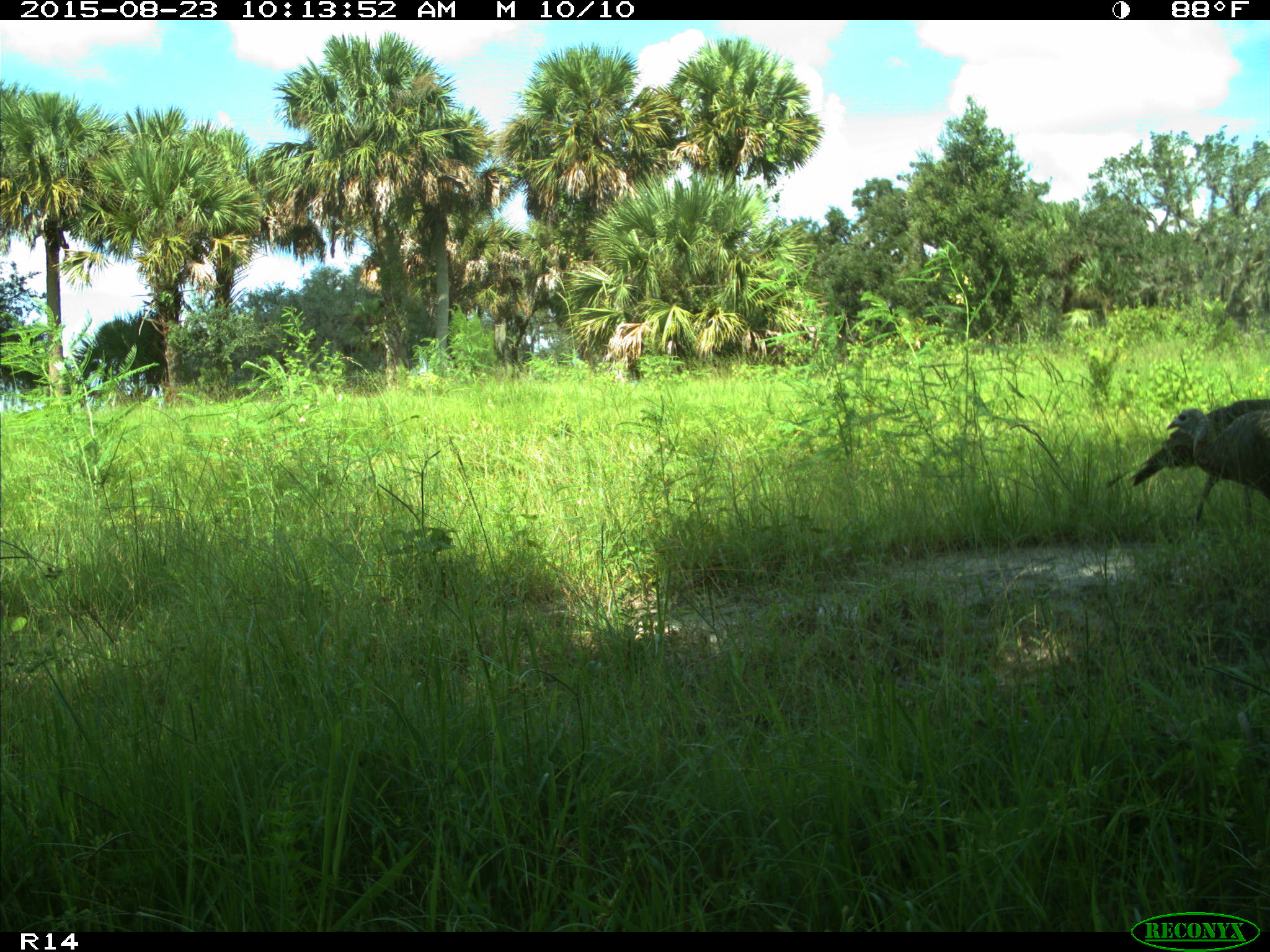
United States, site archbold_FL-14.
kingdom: Animalia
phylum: Chordata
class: Aves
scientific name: Aves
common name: birds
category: unidentified bird